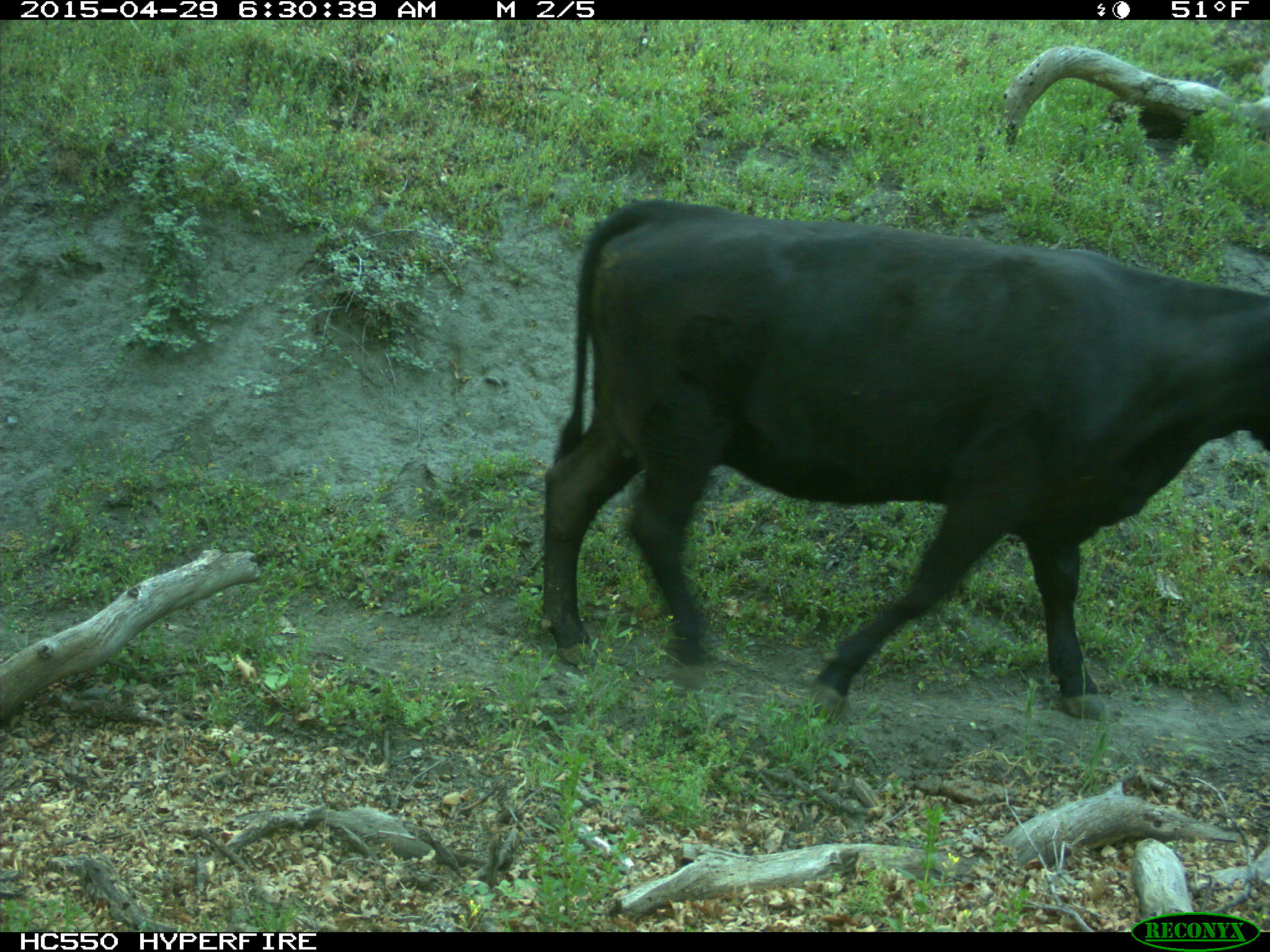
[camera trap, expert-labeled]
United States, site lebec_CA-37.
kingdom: Animalia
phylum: Chordata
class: Mammalia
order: Artiodactyla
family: Bovidae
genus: Bos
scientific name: Bos taurus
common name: domestic cow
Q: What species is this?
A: Bos taurus (domestic cow).